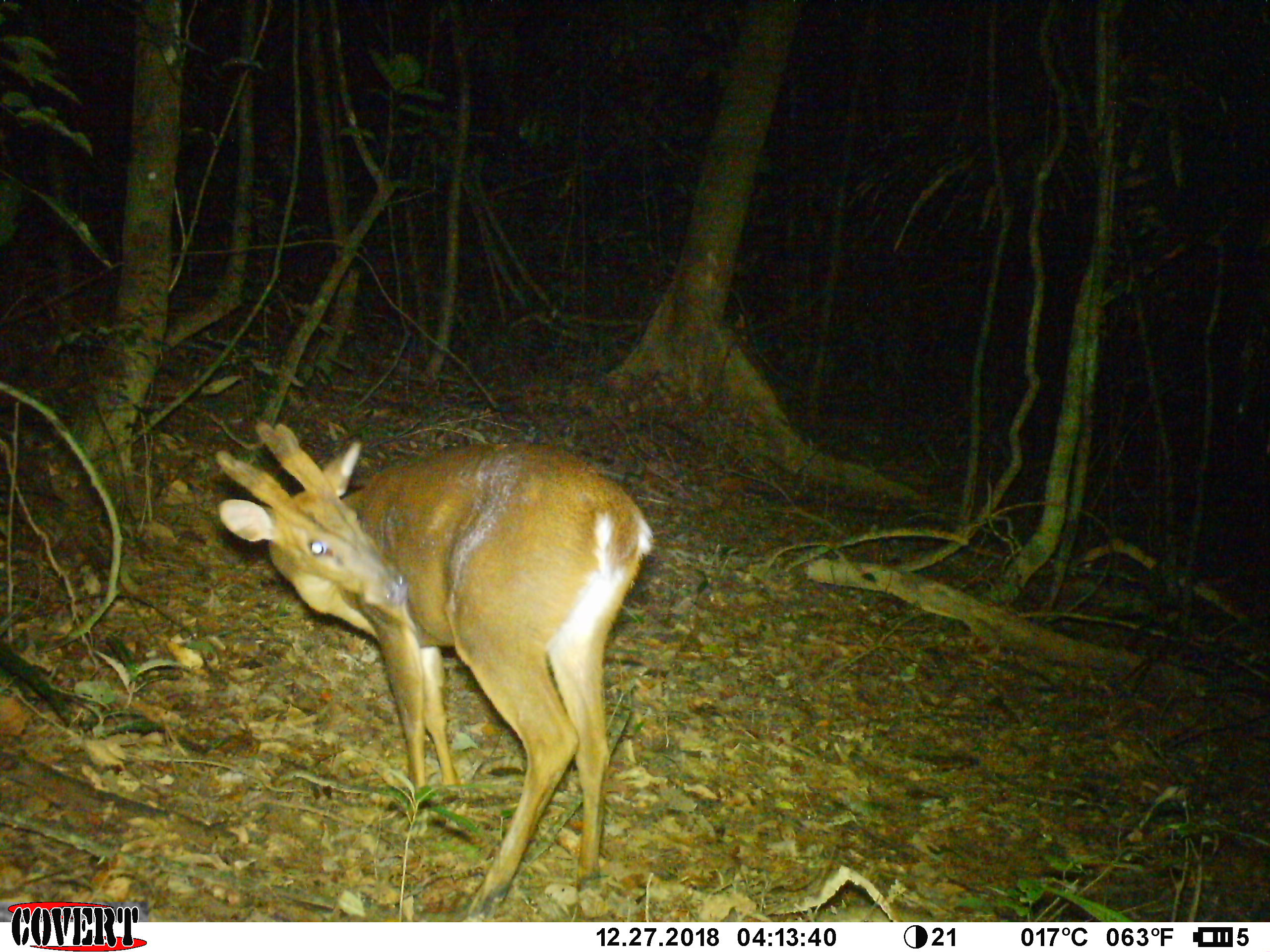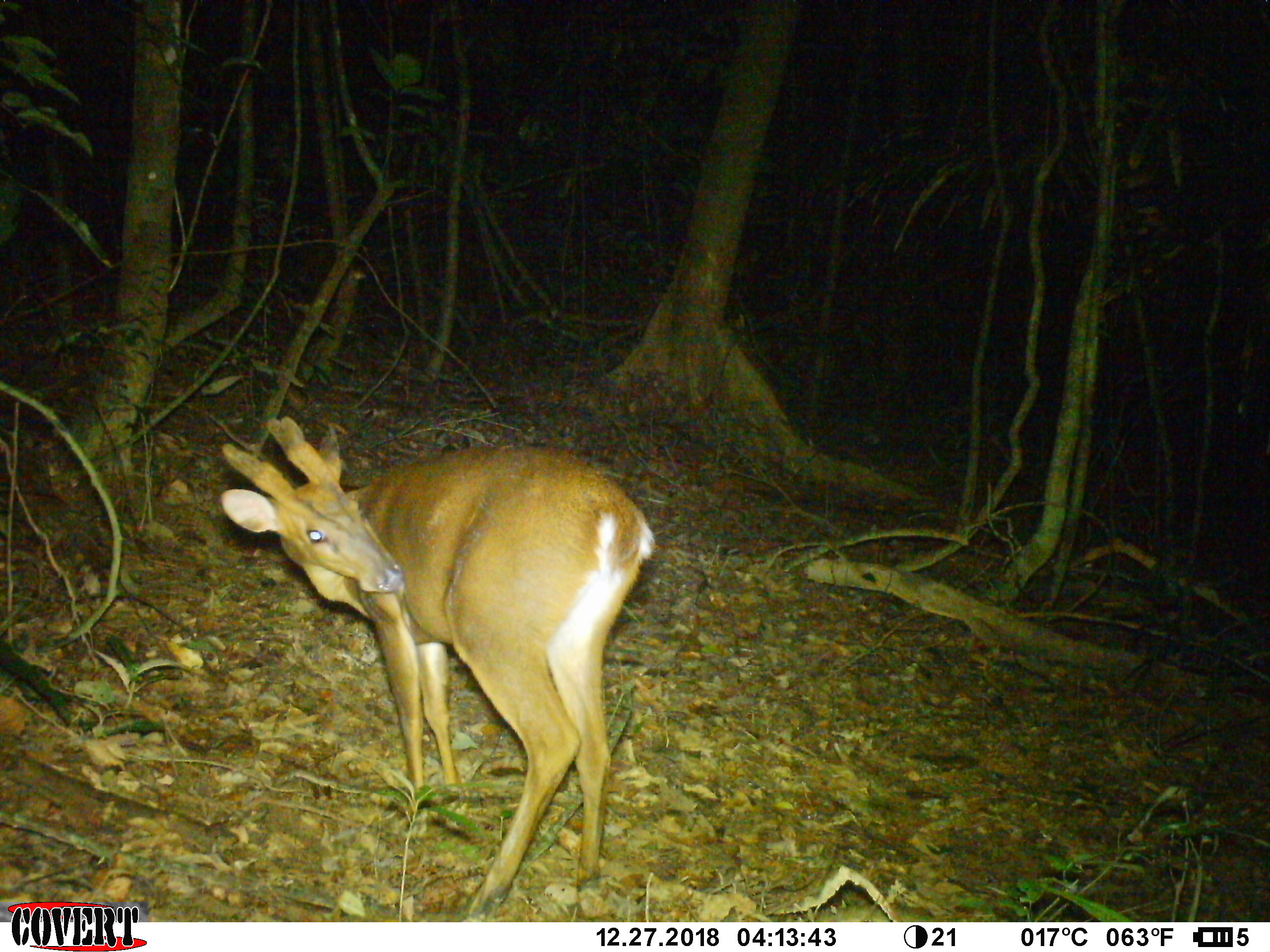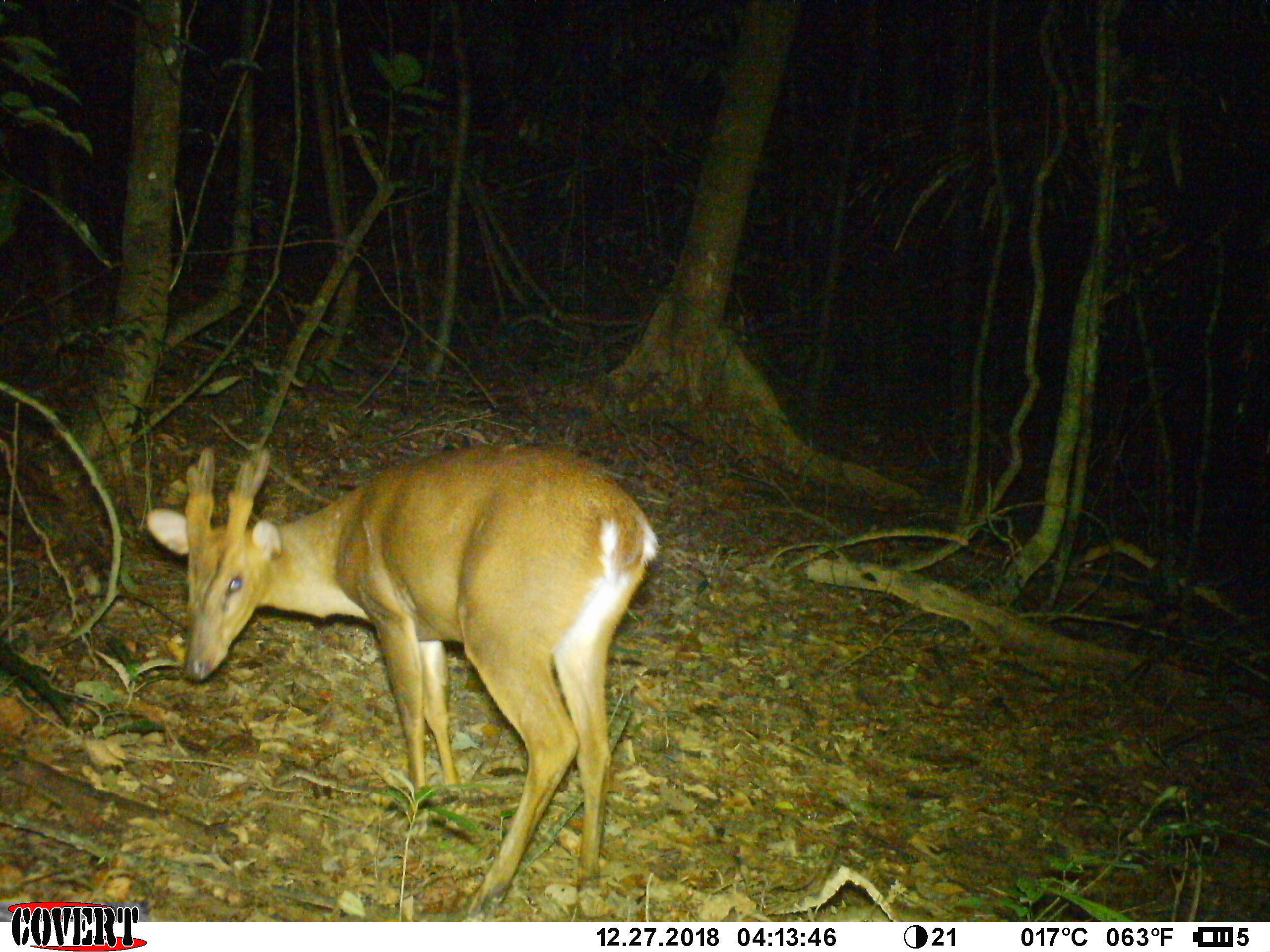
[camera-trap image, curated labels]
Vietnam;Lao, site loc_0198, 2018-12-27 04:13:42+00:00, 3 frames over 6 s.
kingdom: Animalia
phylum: Chordata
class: Mammalia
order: Artiodactyla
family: Cervidae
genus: Muntiacus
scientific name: Muntiacus vuquangensis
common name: large-antlered muntjac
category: large antlered muntjac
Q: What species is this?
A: Large antlered muntjac (large-antlered muntjac) (Muntiacus vuquangensis).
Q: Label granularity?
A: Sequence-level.